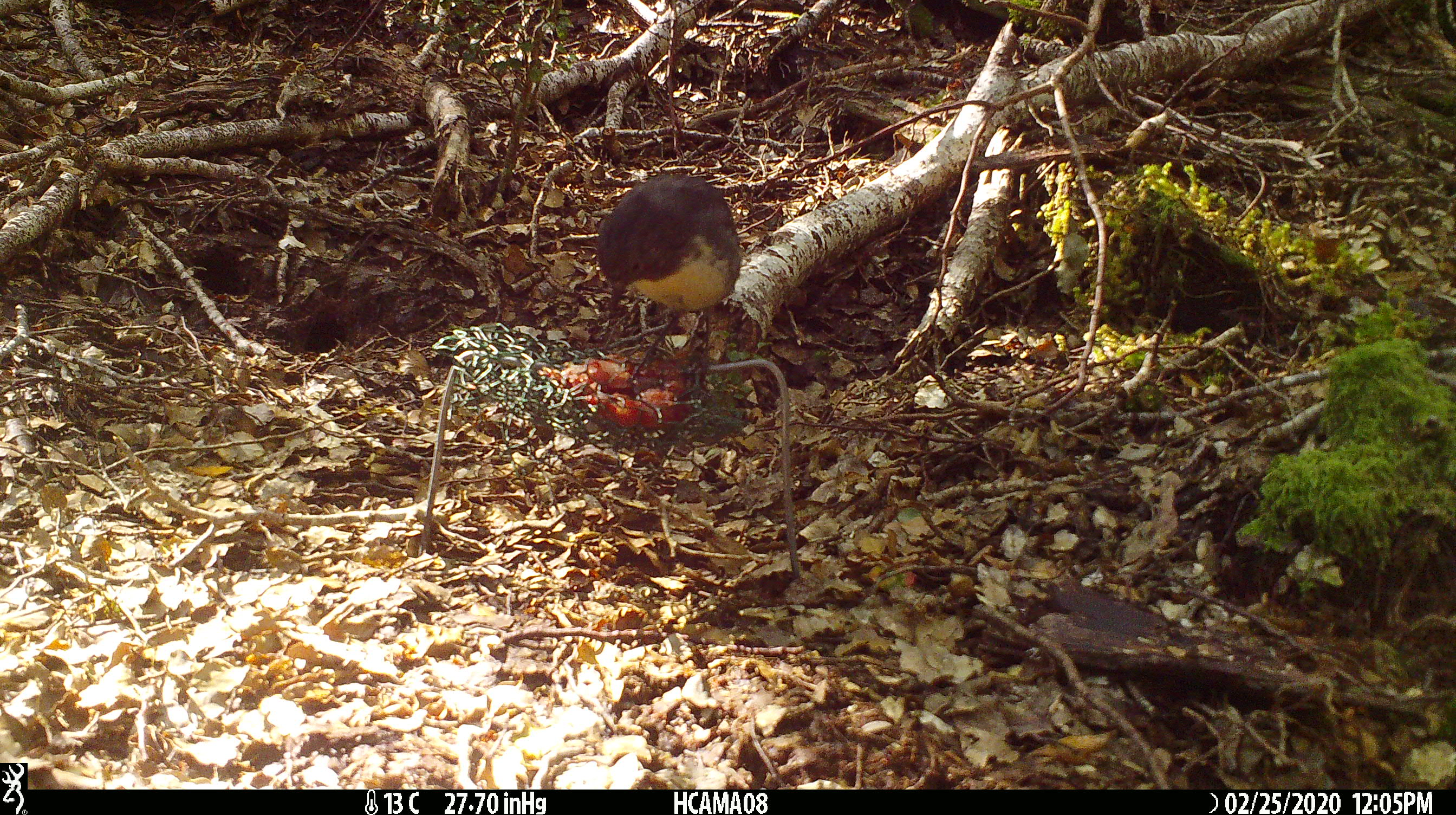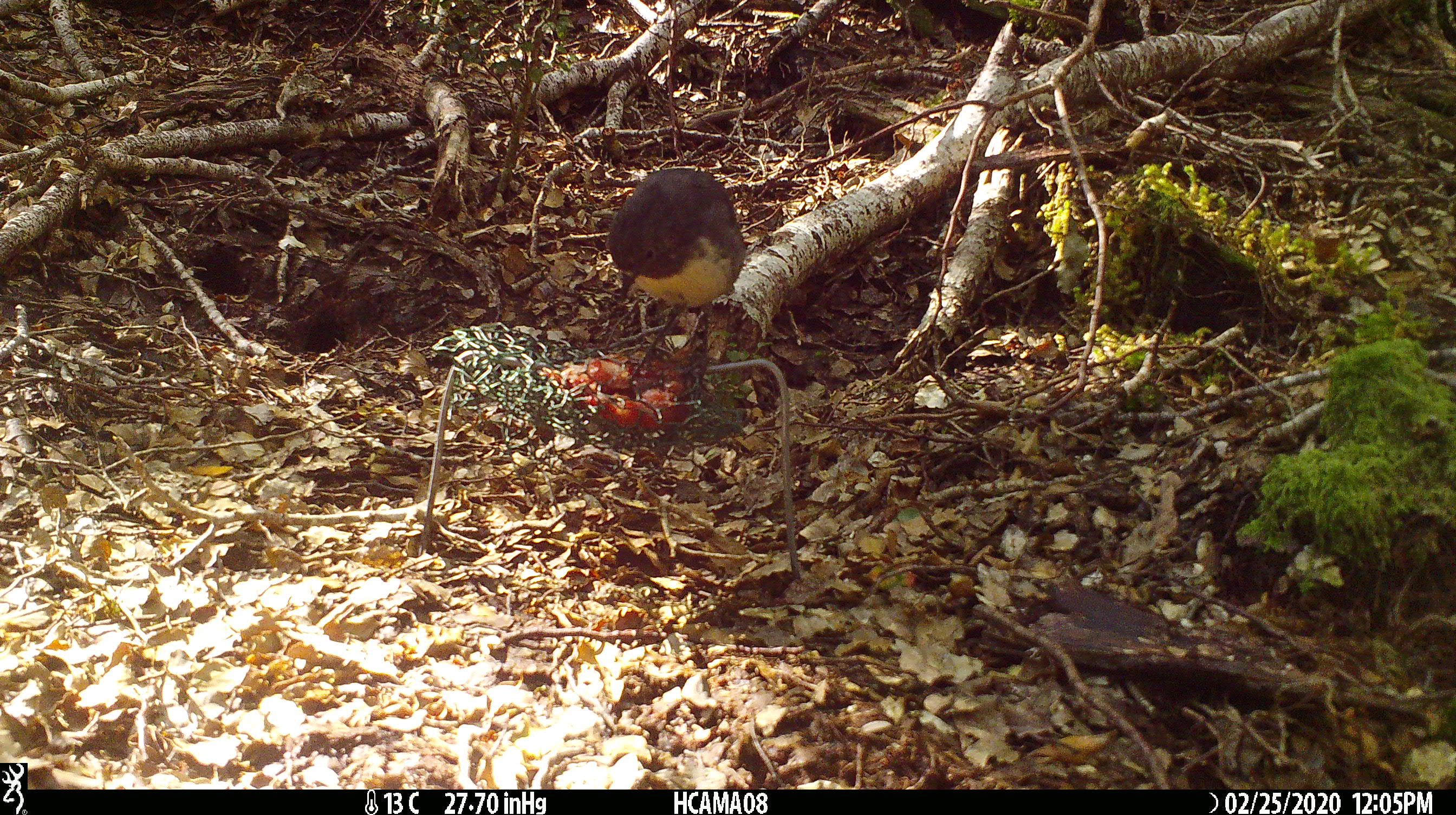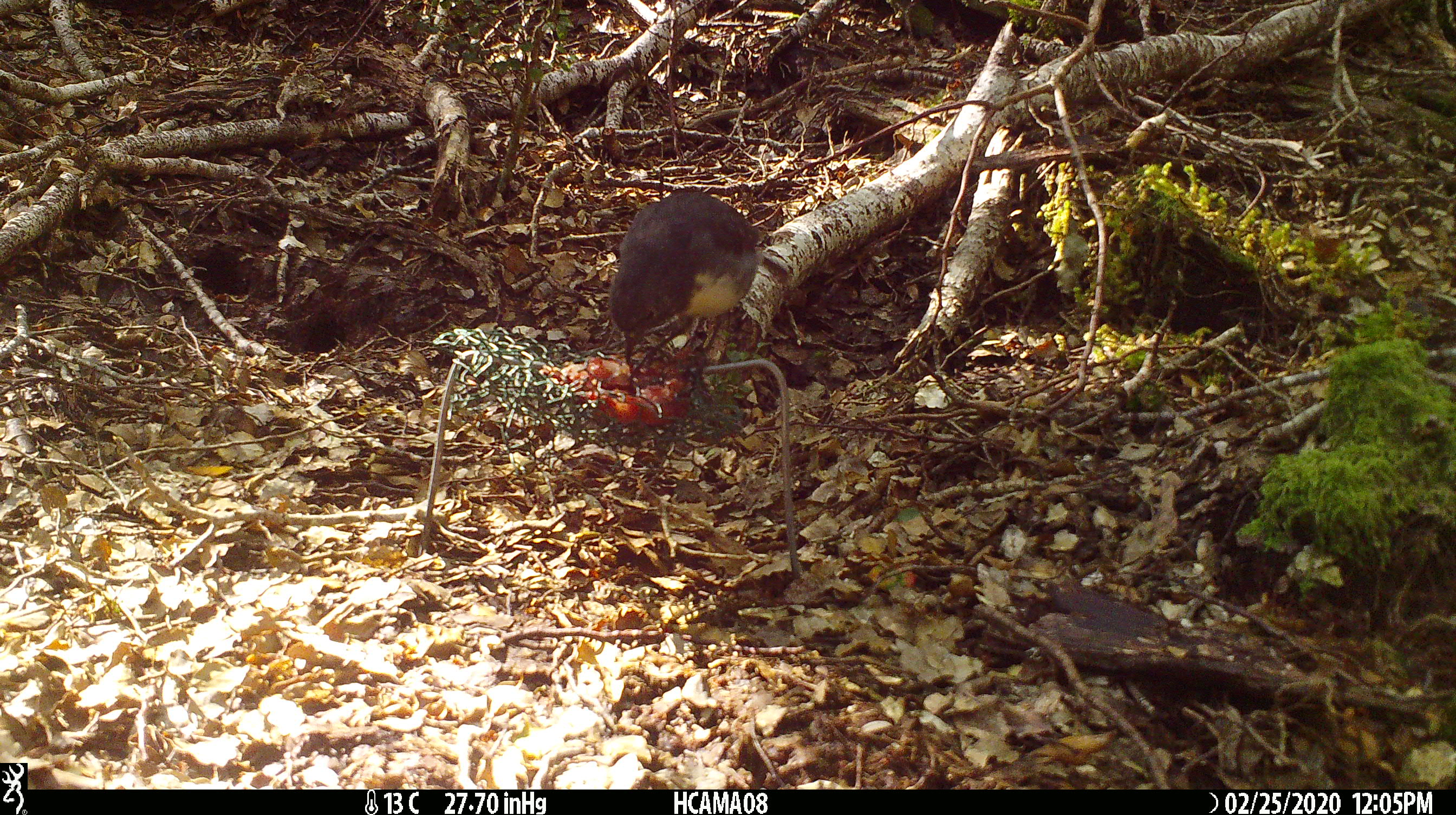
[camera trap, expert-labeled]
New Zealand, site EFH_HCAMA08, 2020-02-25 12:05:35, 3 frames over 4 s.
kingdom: Animalia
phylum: Chordata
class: Aves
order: Passeriformes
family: Petroicidae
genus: Petroica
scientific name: Petroica australis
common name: new zealand robin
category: robin